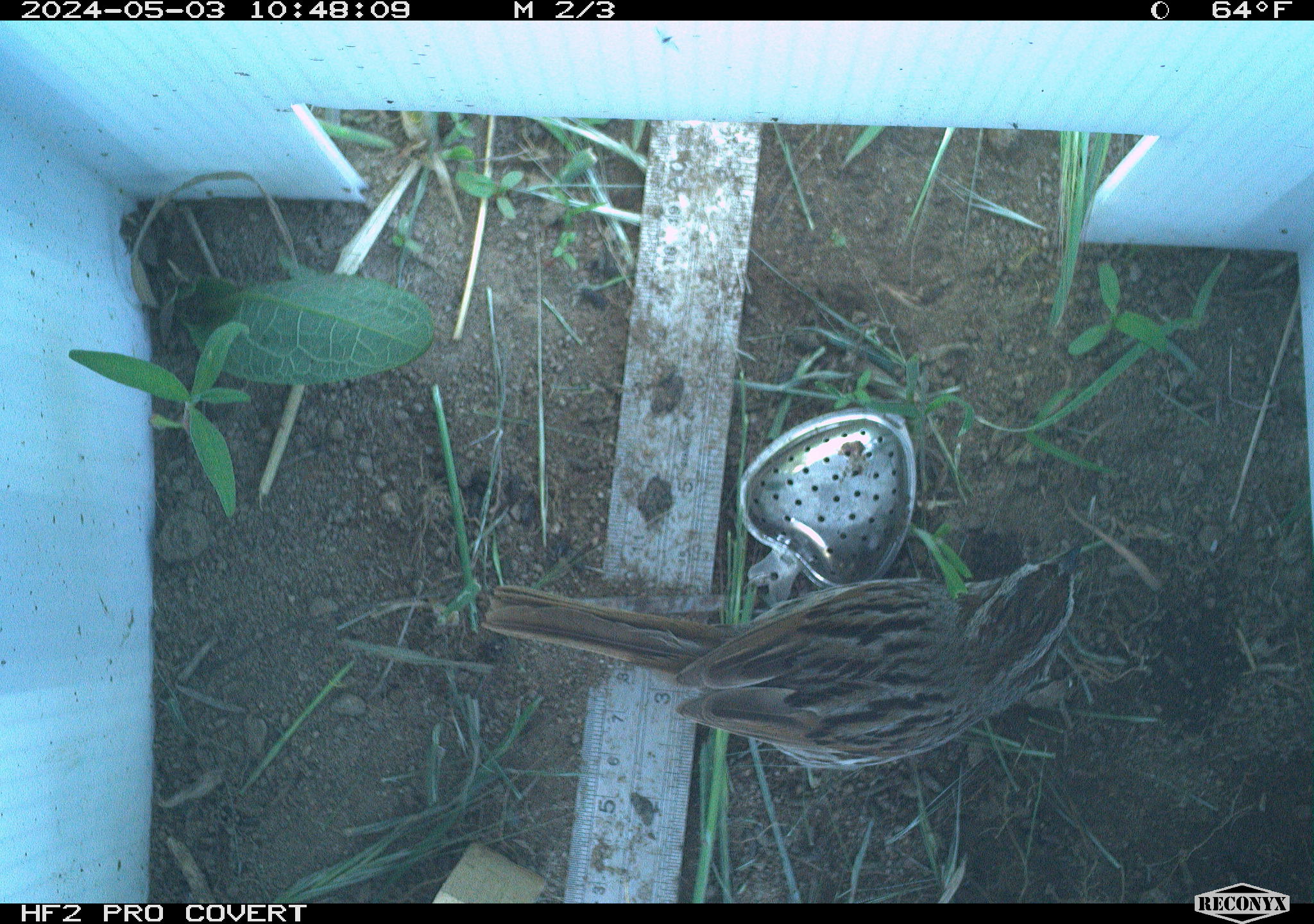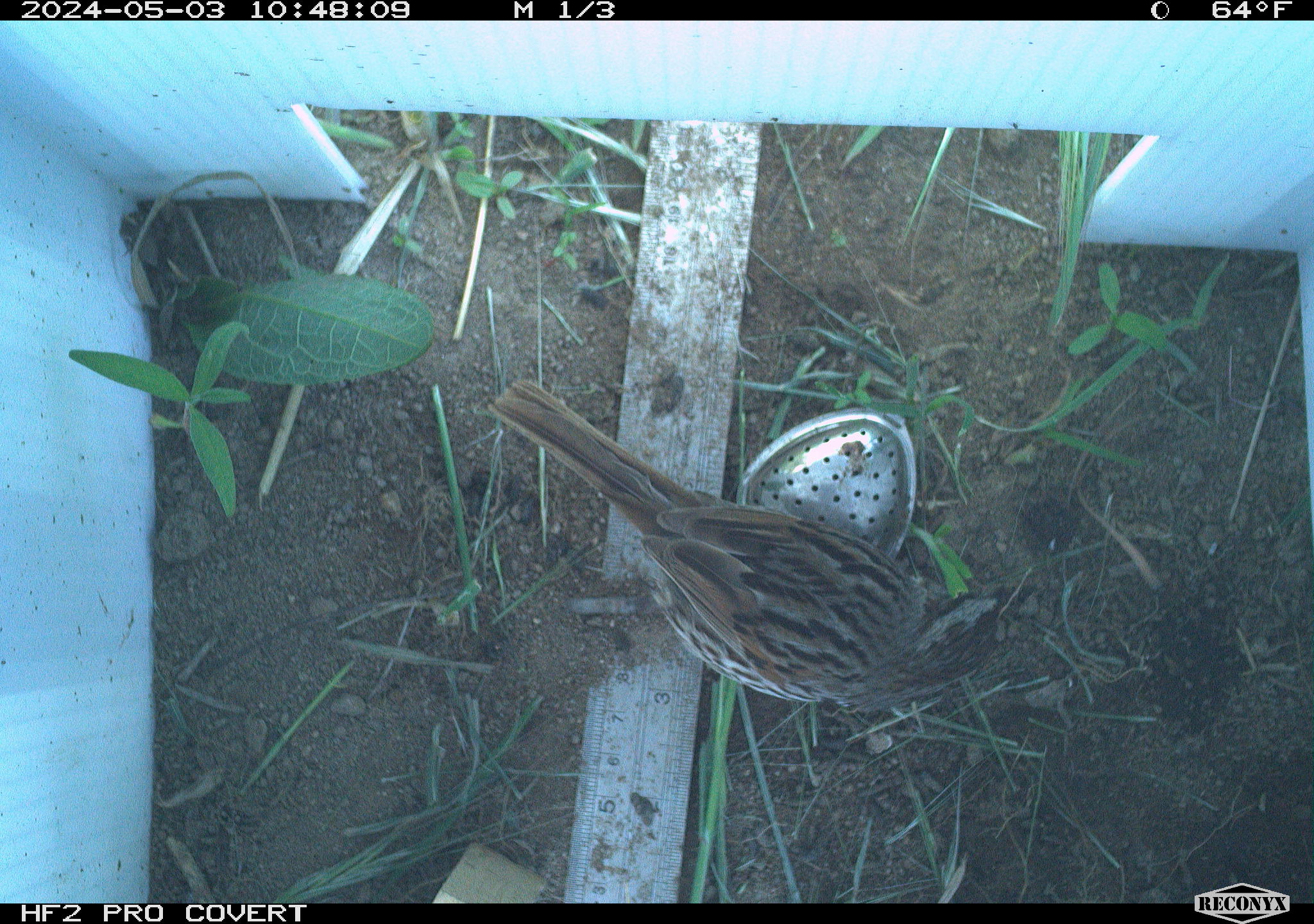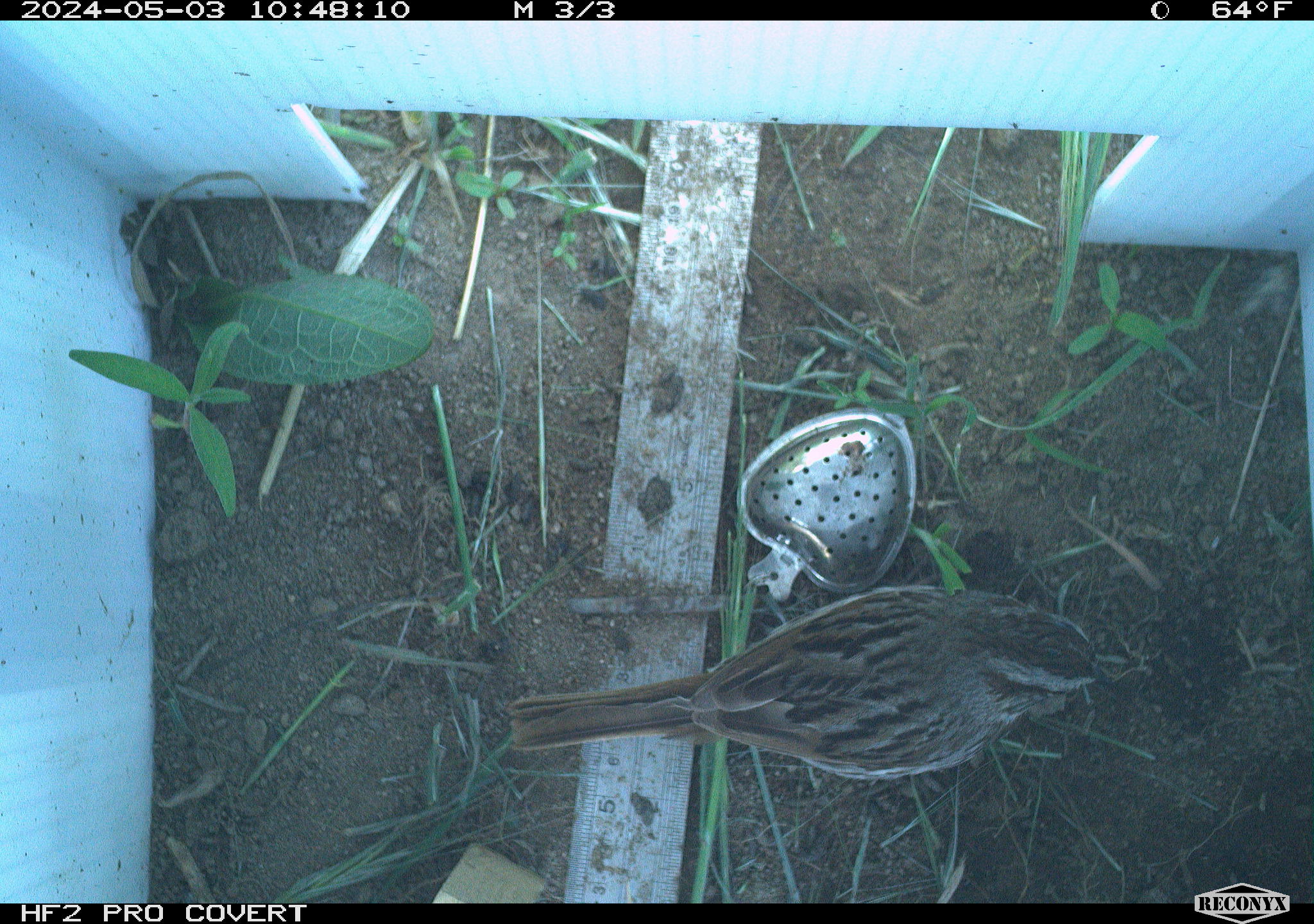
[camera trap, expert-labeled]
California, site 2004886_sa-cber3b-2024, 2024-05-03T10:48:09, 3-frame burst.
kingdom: Animalia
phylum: Chordata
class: Aves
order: Passeriformes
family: Passerellidae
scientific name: Passerellidae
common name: new world sparrows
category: passerellidae family